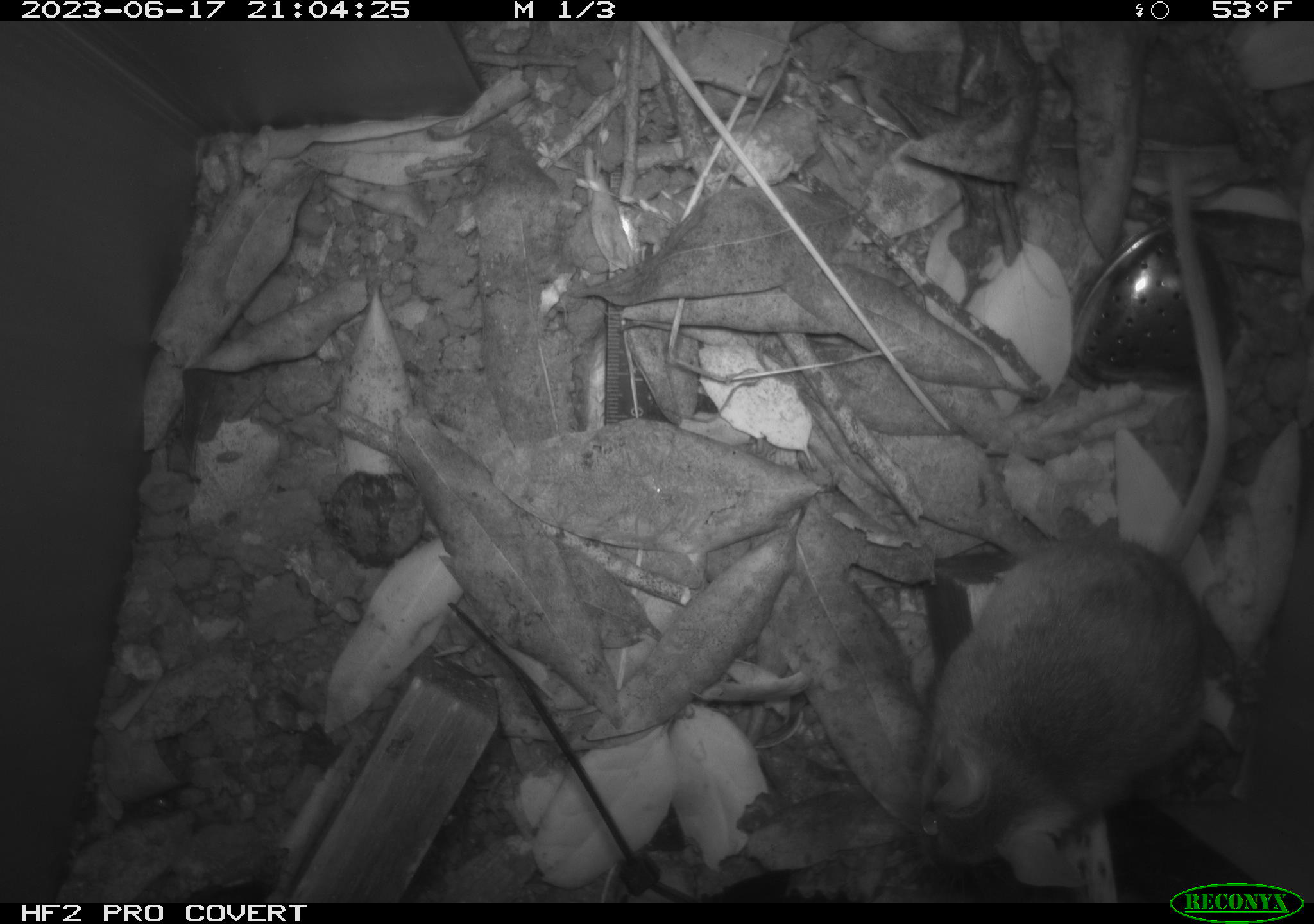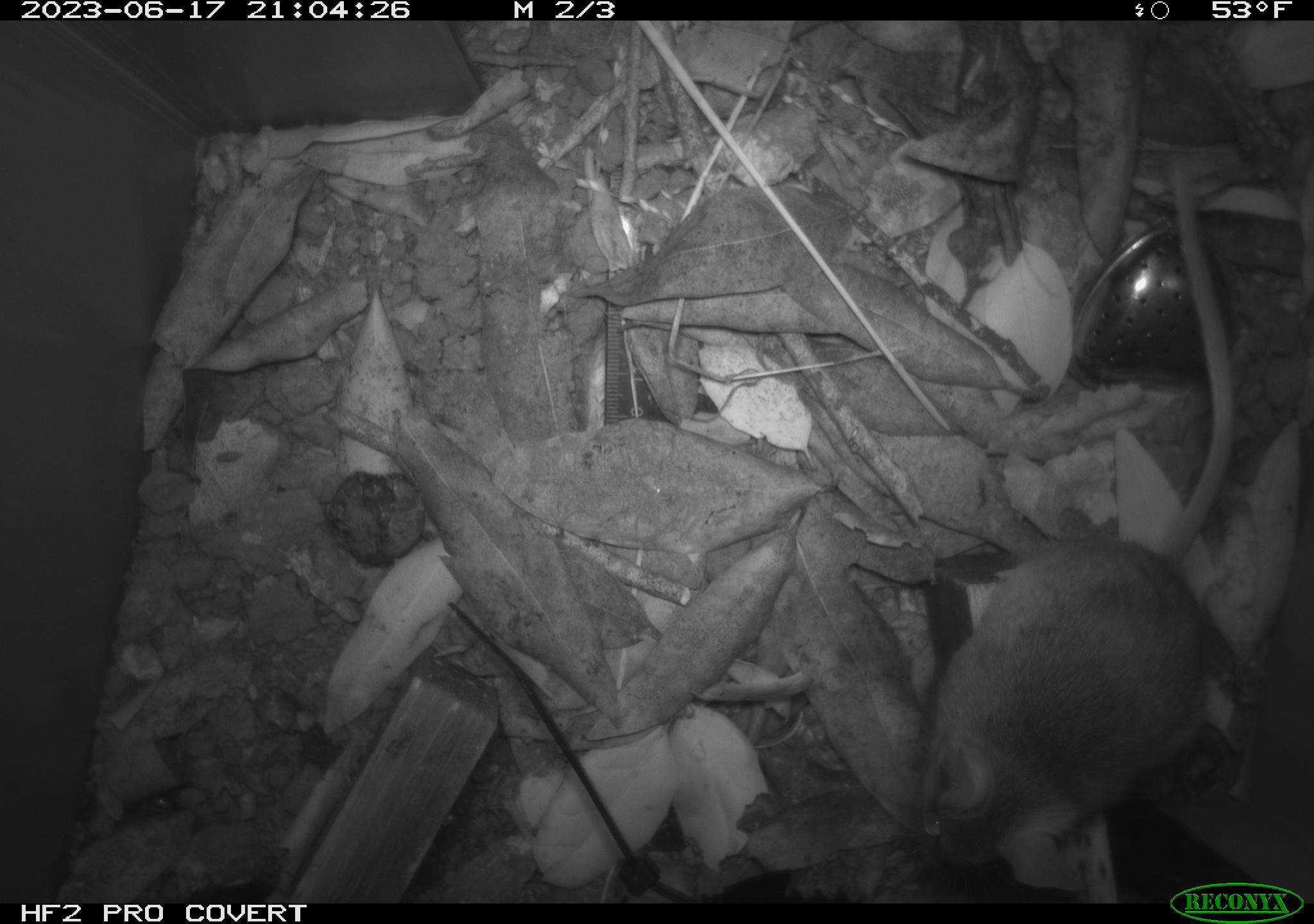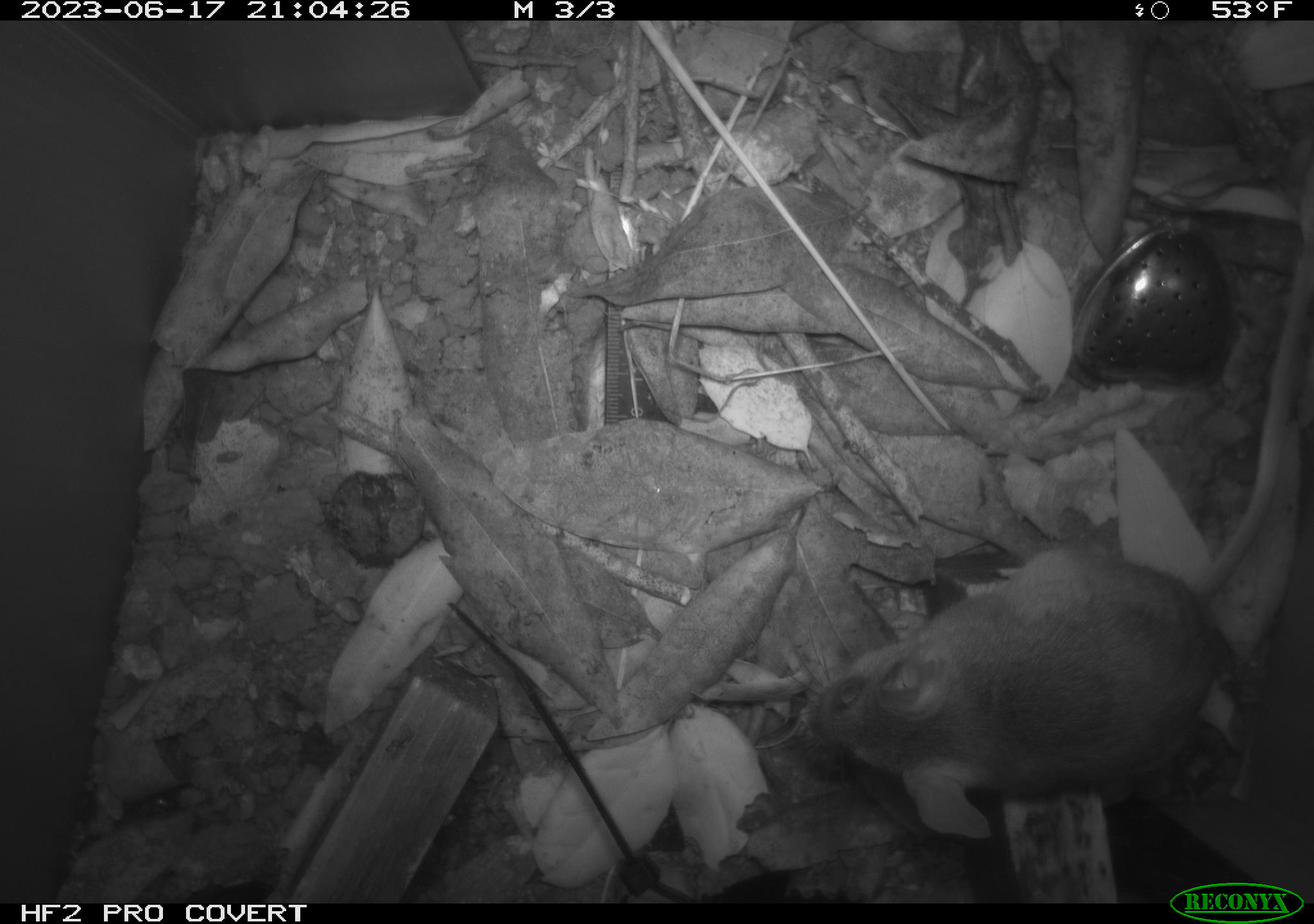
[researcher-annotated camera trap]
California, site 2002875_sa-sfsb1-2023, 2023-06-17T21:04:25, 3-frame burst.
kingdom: Animalia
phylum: Chordata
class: Mammalia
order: Rodentia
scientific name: Rodentia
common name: mouse species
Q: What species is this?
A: Mouse species (Rodentia).